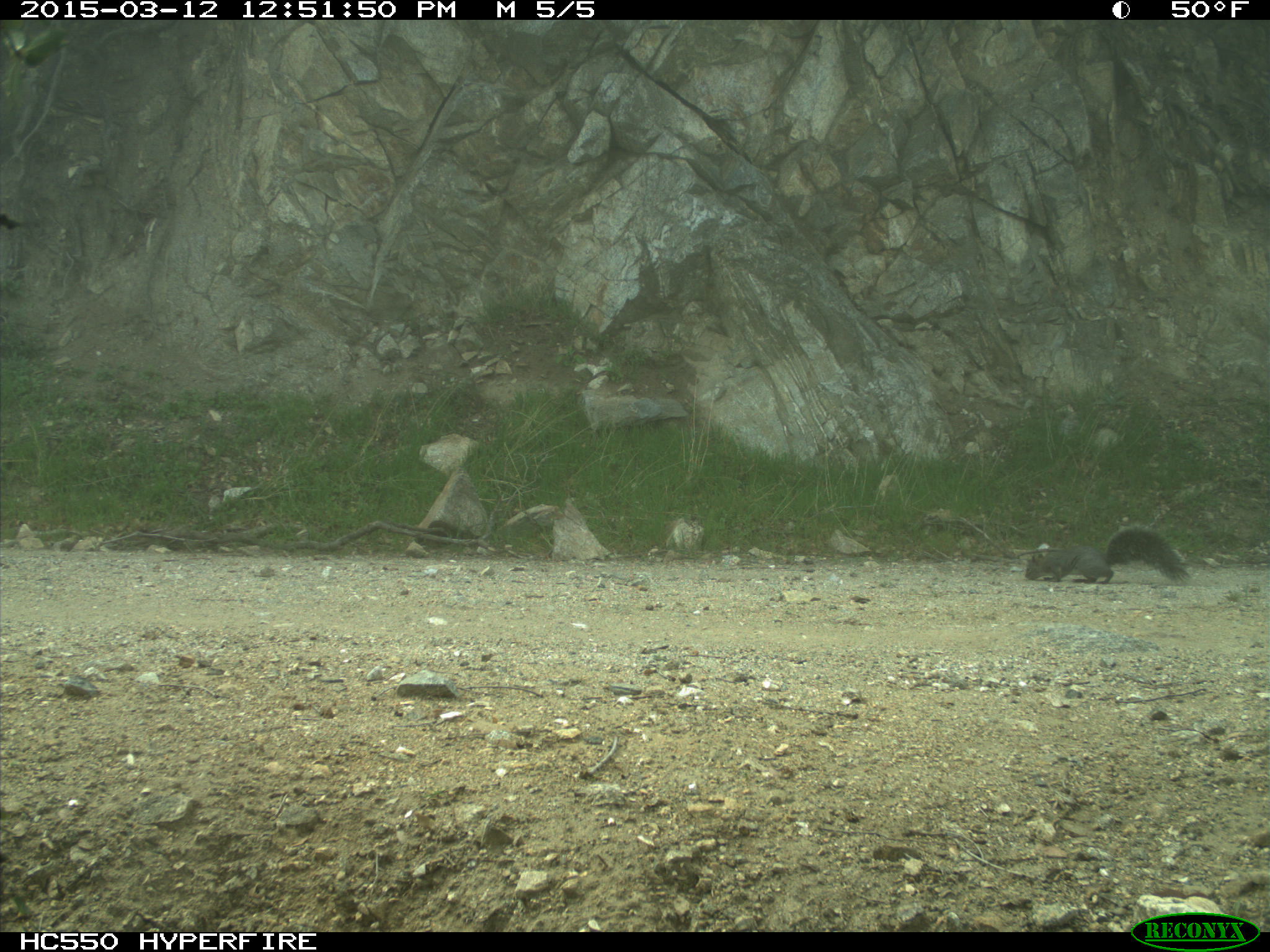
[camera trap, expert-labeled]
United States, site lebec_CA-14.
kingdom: Animalia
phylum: Chordata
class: Mammalia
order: Rodentia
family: Sciuridae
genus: Sciurus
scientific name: Sciurus carolinensis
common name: eastern gray squirrel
Sciurus carolinensis (eastern gray squirrel).